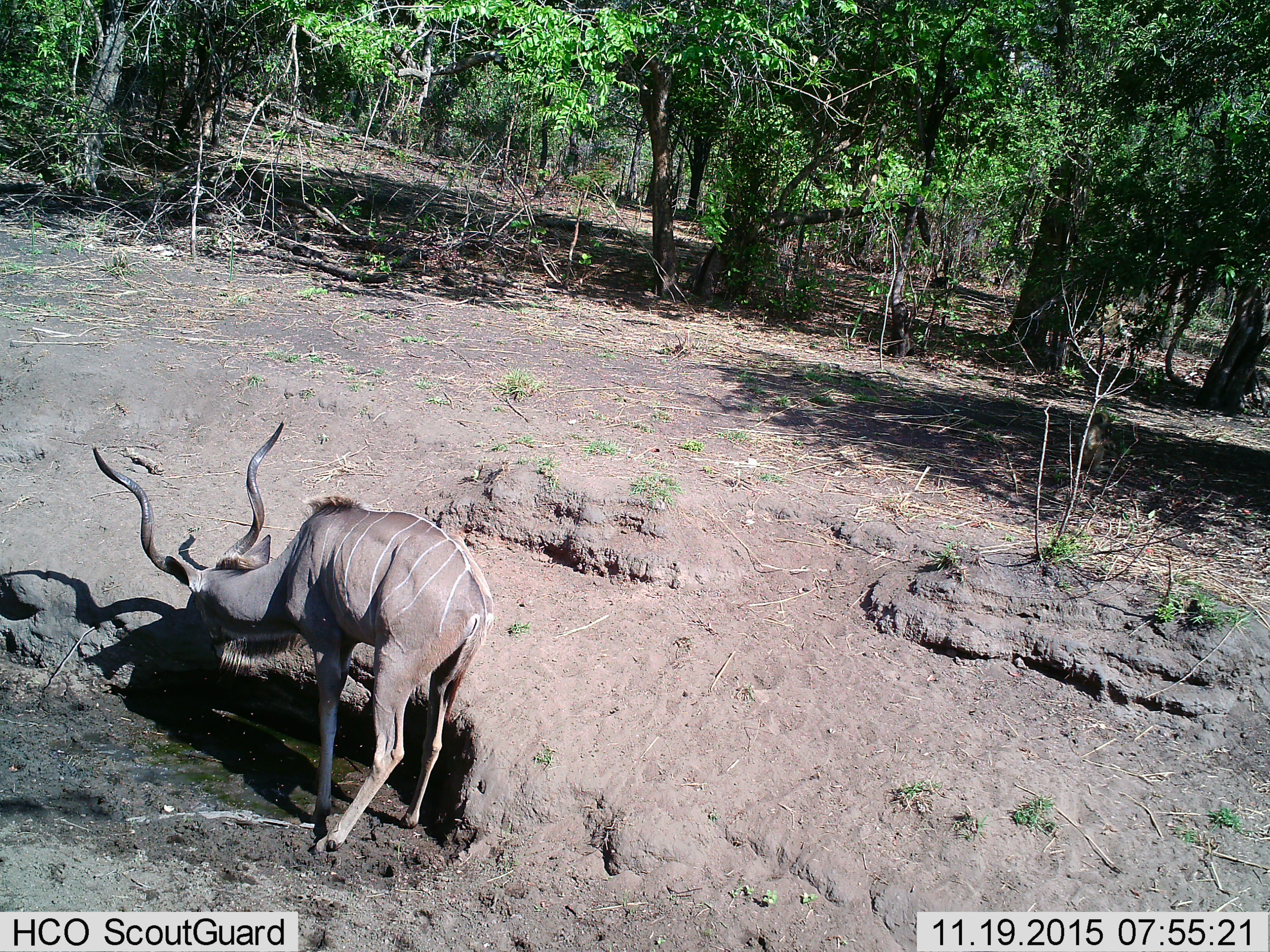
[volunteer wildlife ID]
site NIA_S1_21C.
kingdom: Animalia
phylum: Chordata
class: Mammalia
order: Artiodactyla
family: Bovidae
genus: Tragelaphus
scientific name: Tragelaphus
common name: kudu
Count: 1.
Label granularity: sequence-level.